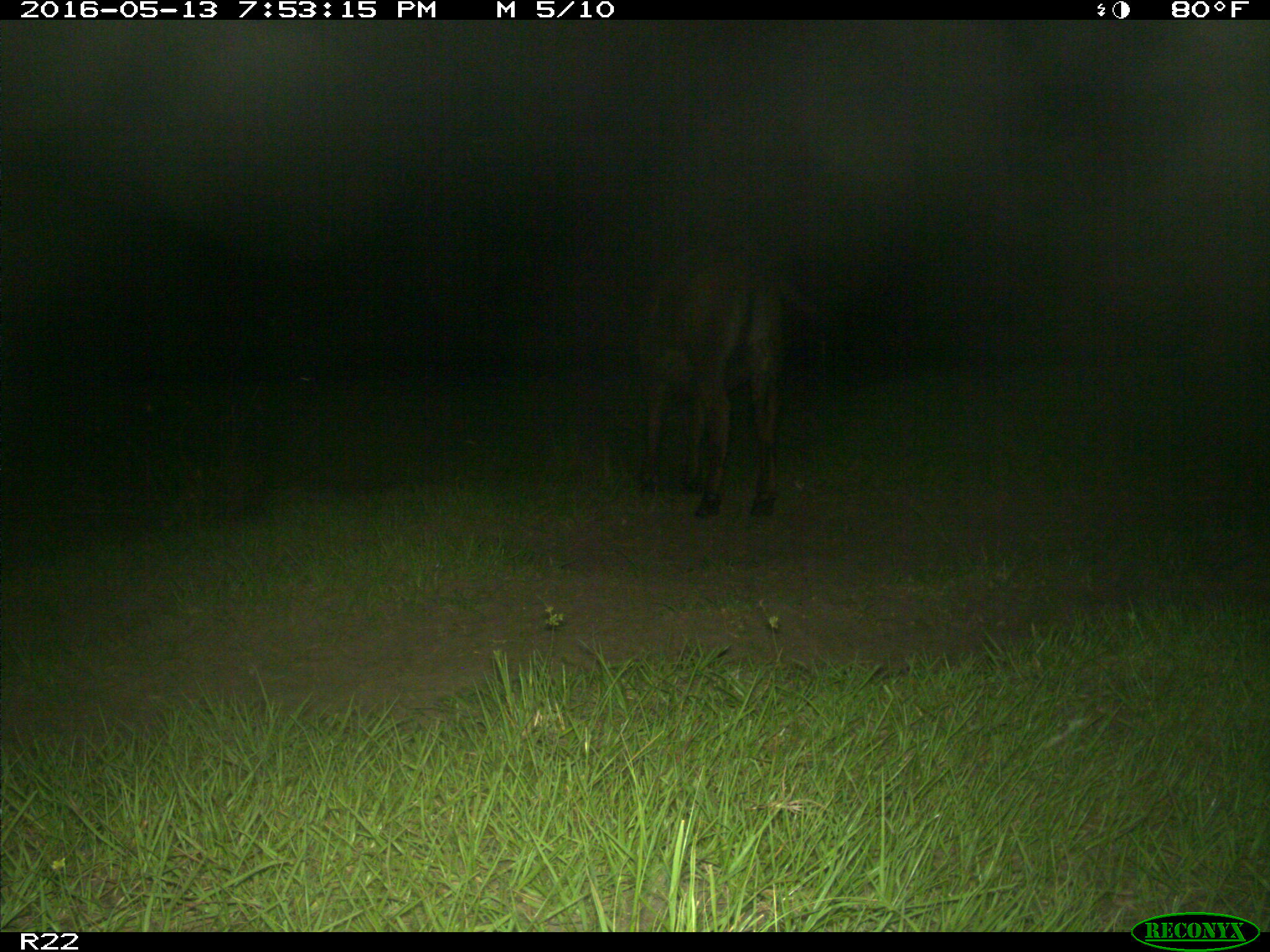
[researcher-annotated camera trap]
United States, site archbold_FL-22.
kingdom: Animalia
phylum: Chordata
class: Mammalia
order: Artiodactyla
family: Bovidae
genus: Bos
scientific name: Bos taurus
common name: domestic cow